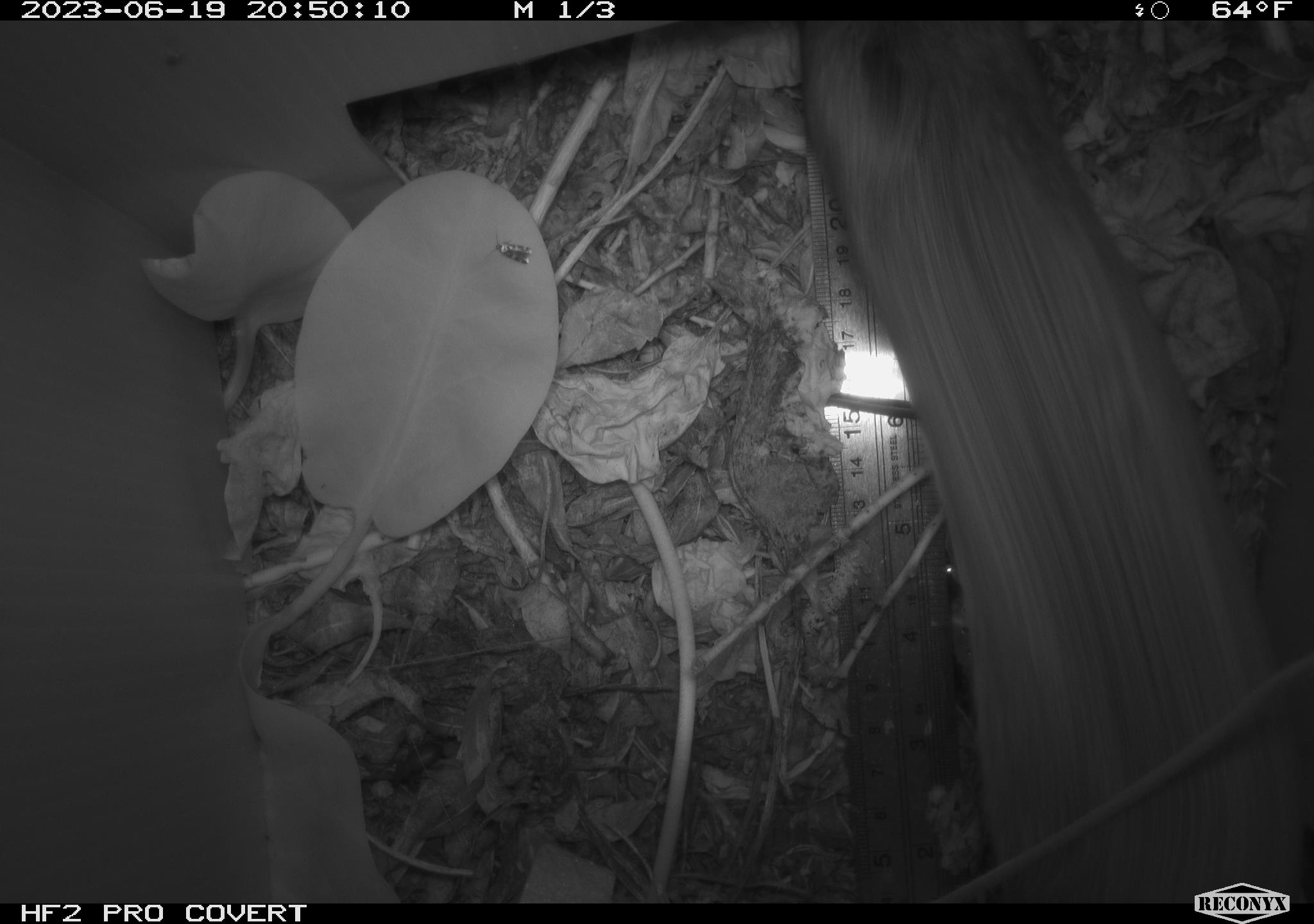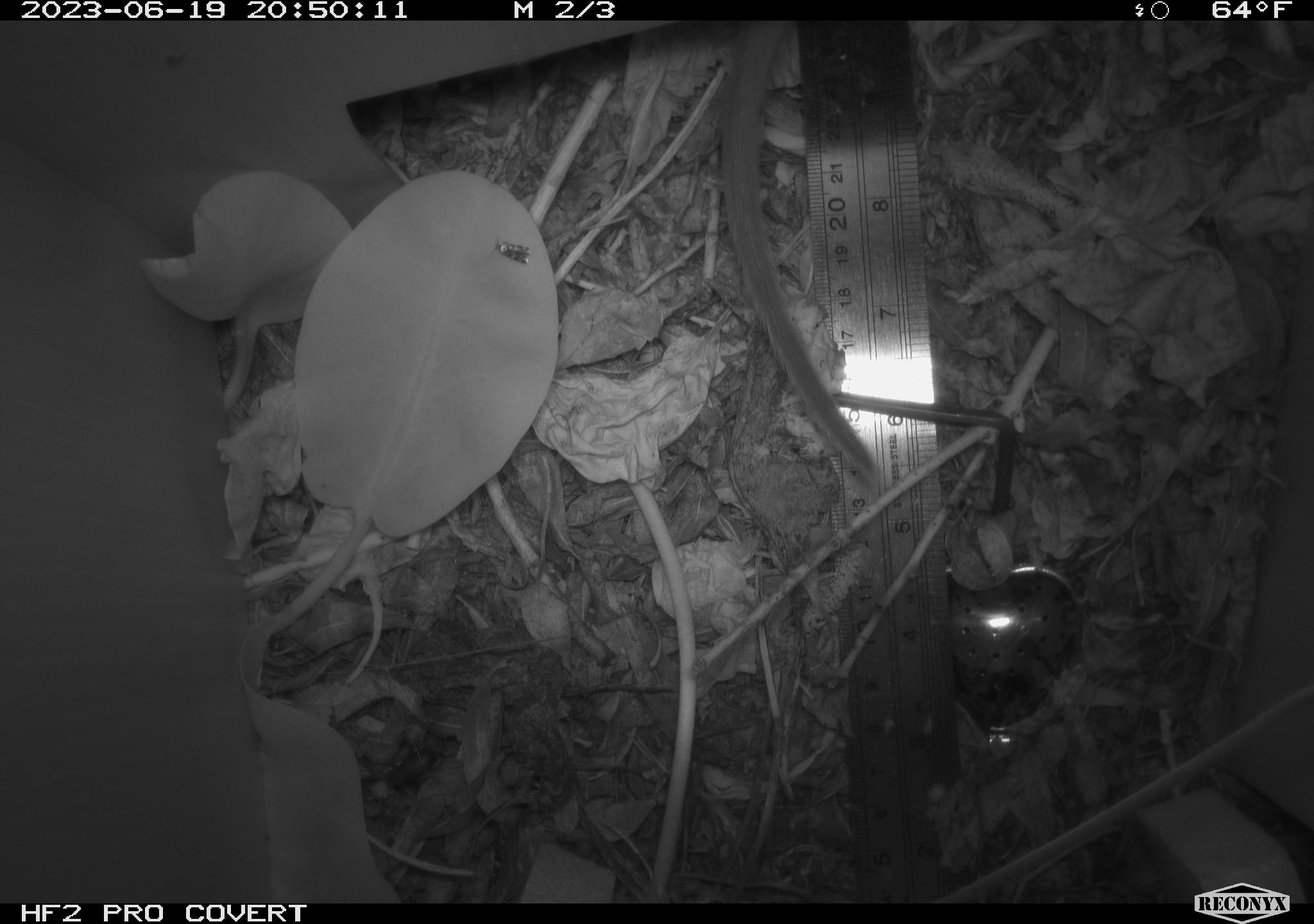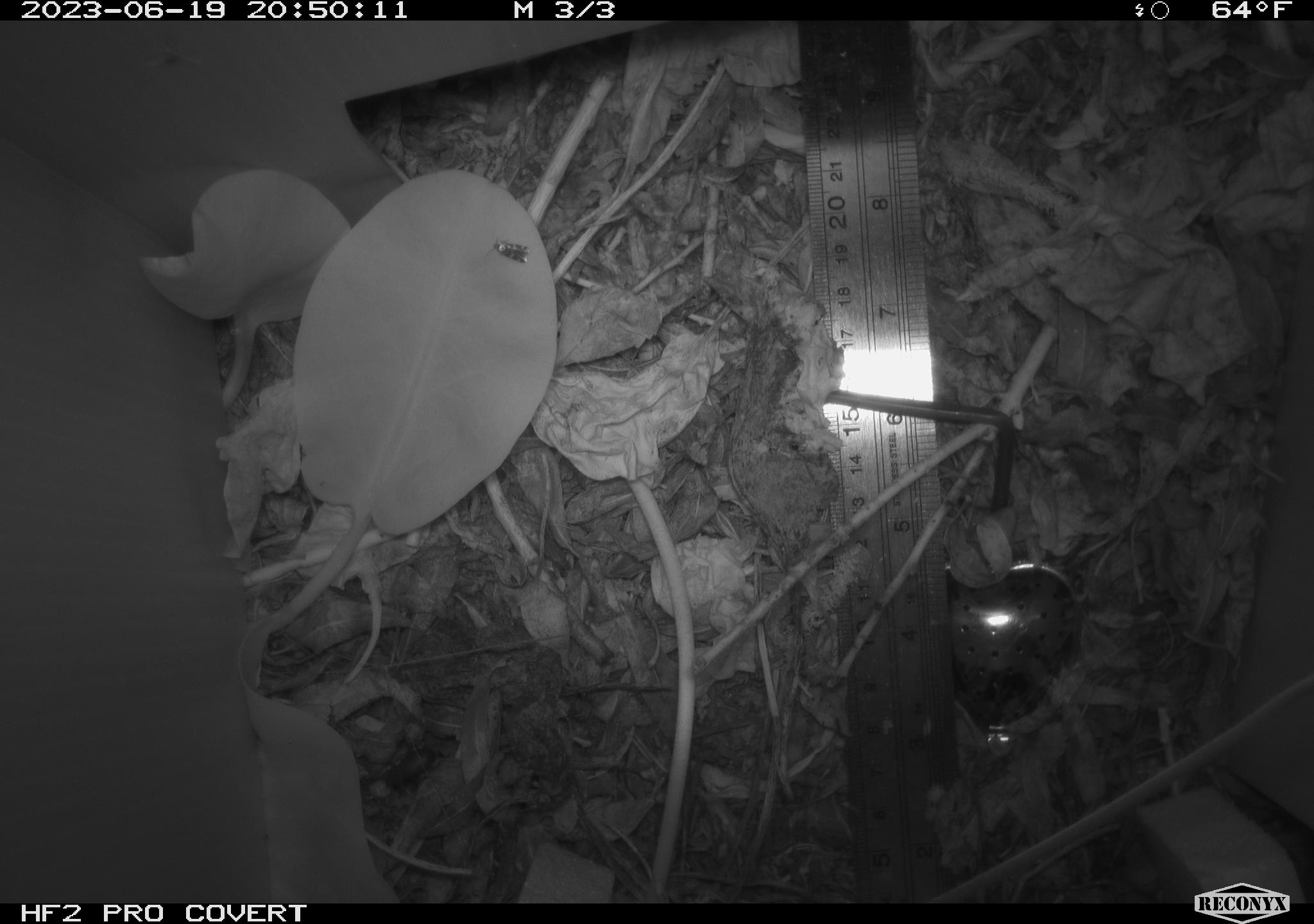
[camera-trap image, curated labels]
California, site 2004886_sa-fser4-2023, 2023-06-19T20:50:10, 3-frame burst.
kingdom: Animalia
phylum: Chordata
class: Mammalia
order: Rodentia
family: Cricetidae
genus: Neotoma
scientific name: Neotoma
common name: pack rat or woodrat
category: neotoma species